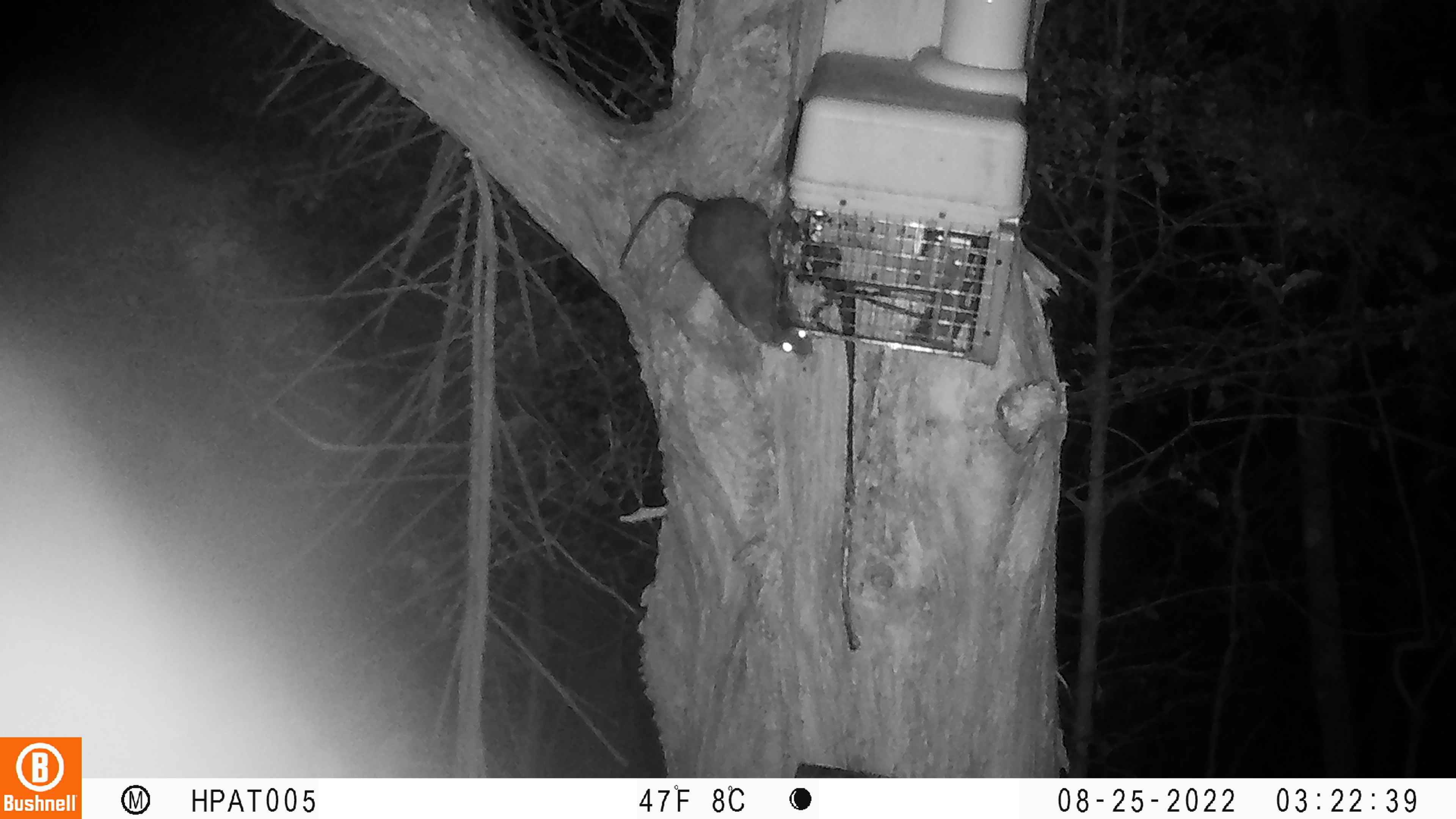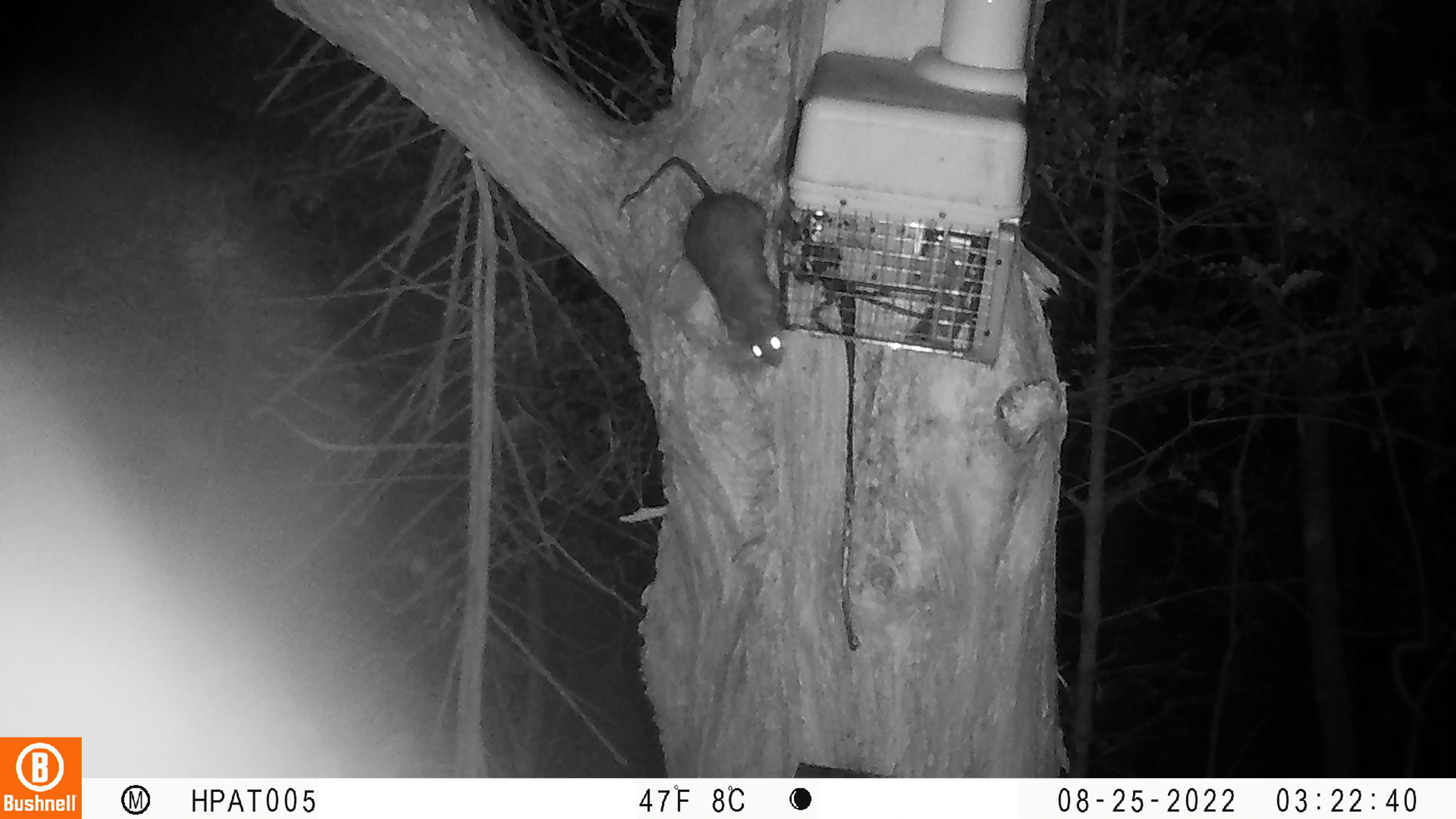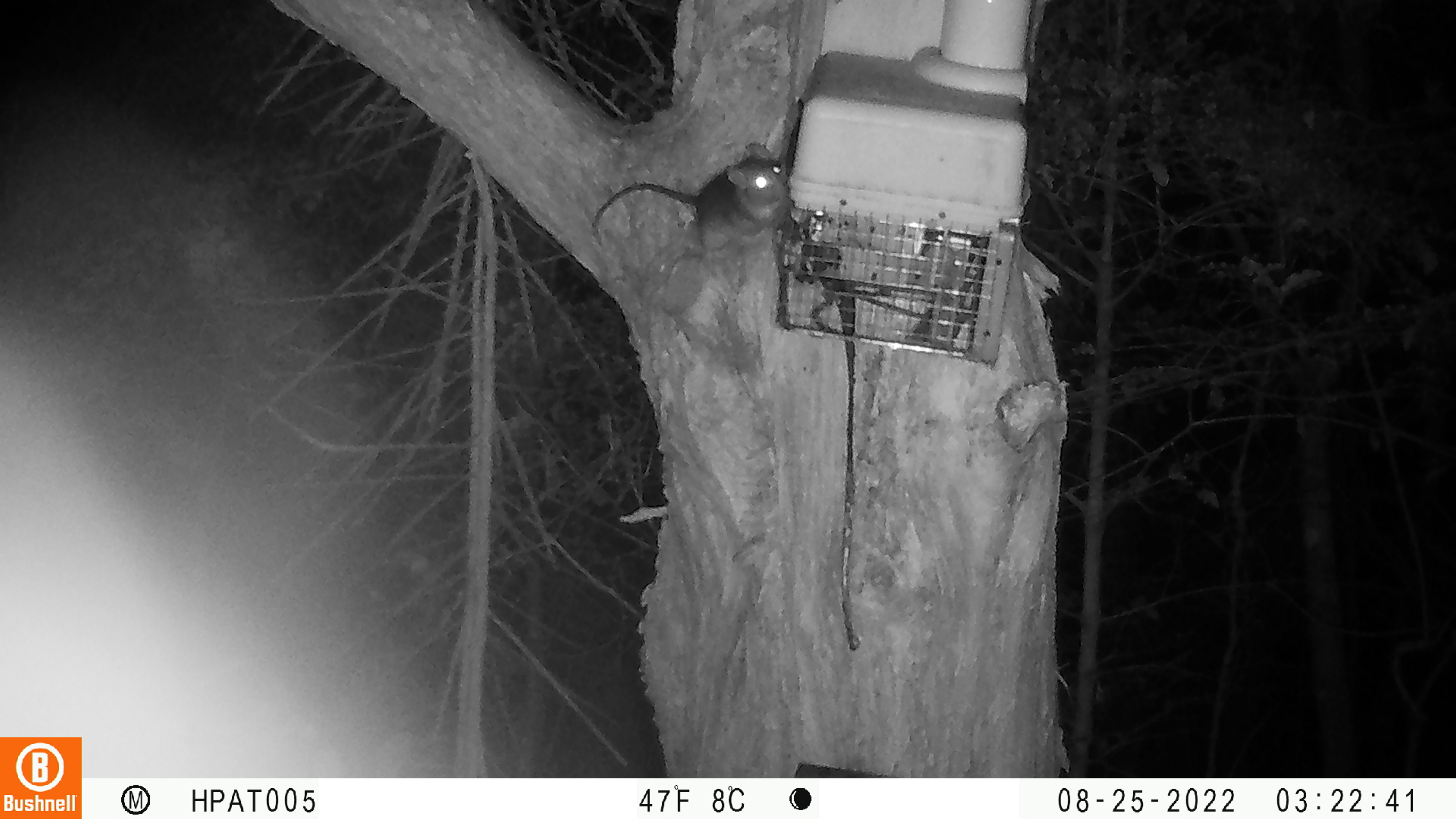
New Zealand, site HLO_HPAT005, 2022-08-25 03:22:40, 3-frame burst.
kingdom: Animalia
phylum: Chordata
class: Mammalia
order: Rodentia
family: Muridae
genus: Rattus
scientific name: Rattus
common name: rat